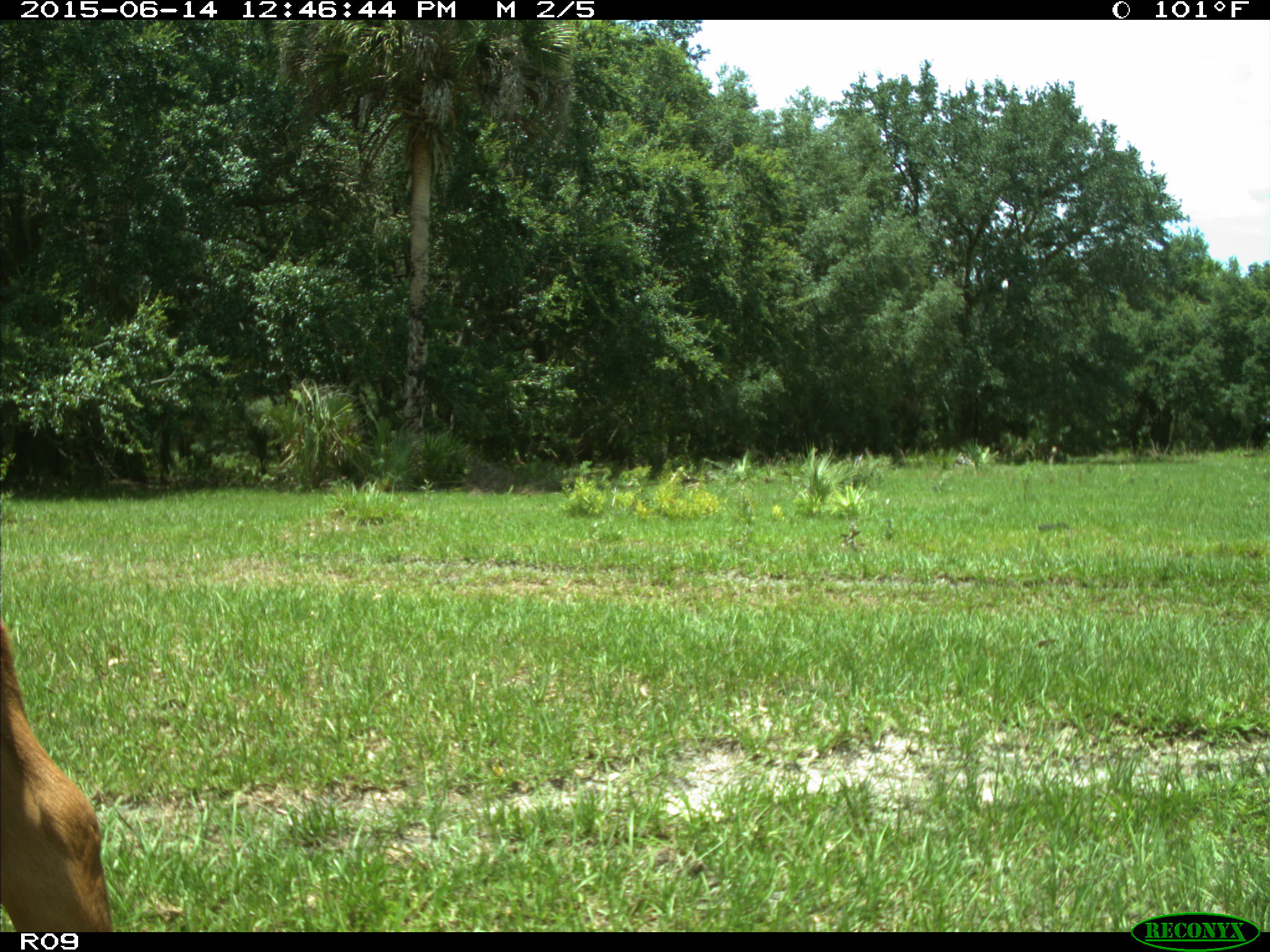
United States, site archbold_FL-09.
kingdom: Animalia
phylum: Chordata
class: Mammalia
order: Artiodactyla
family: Bovidae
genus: Bos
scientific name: Bos taurus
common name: domestic cow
Bos taurus (domestic cow).